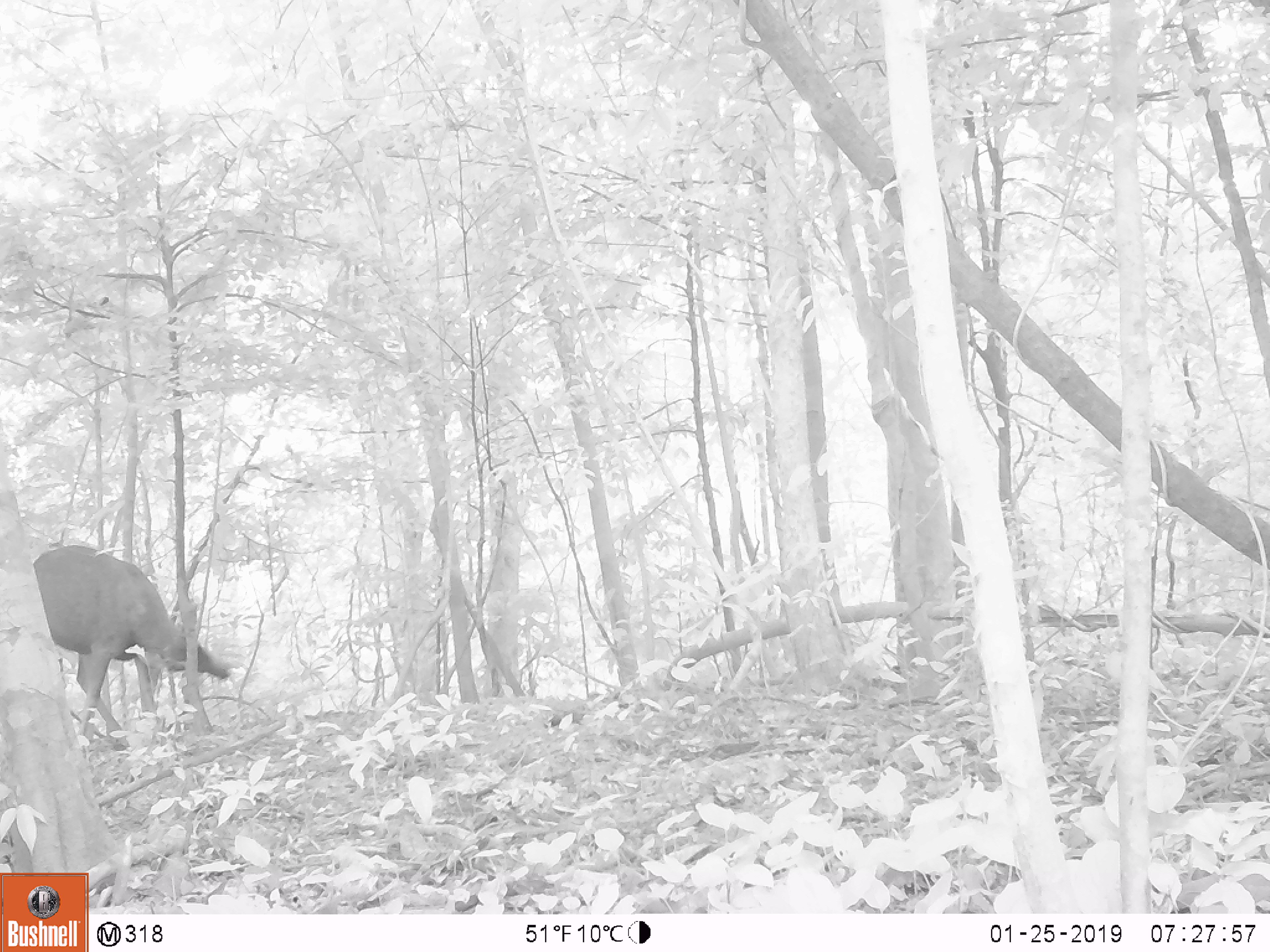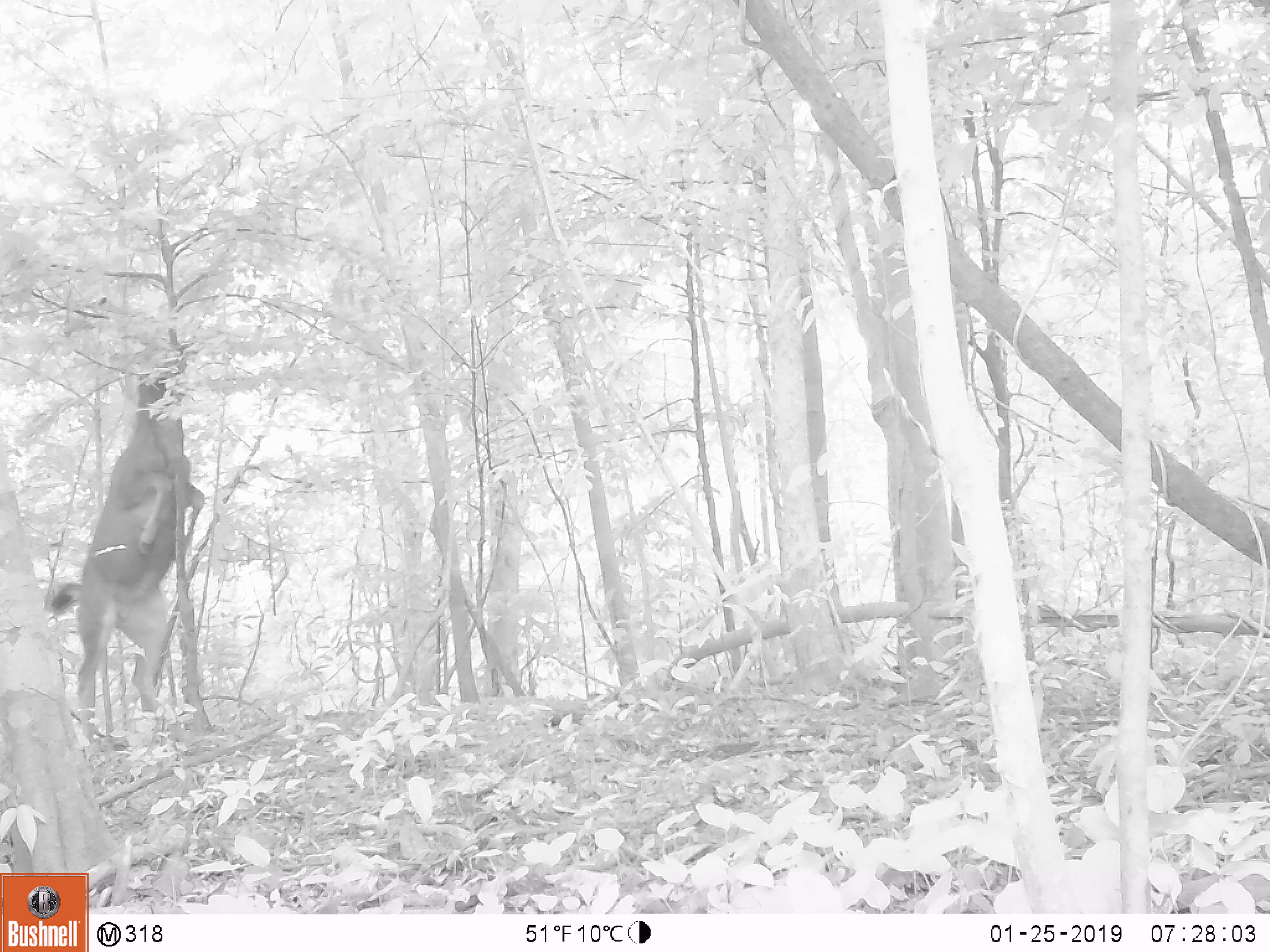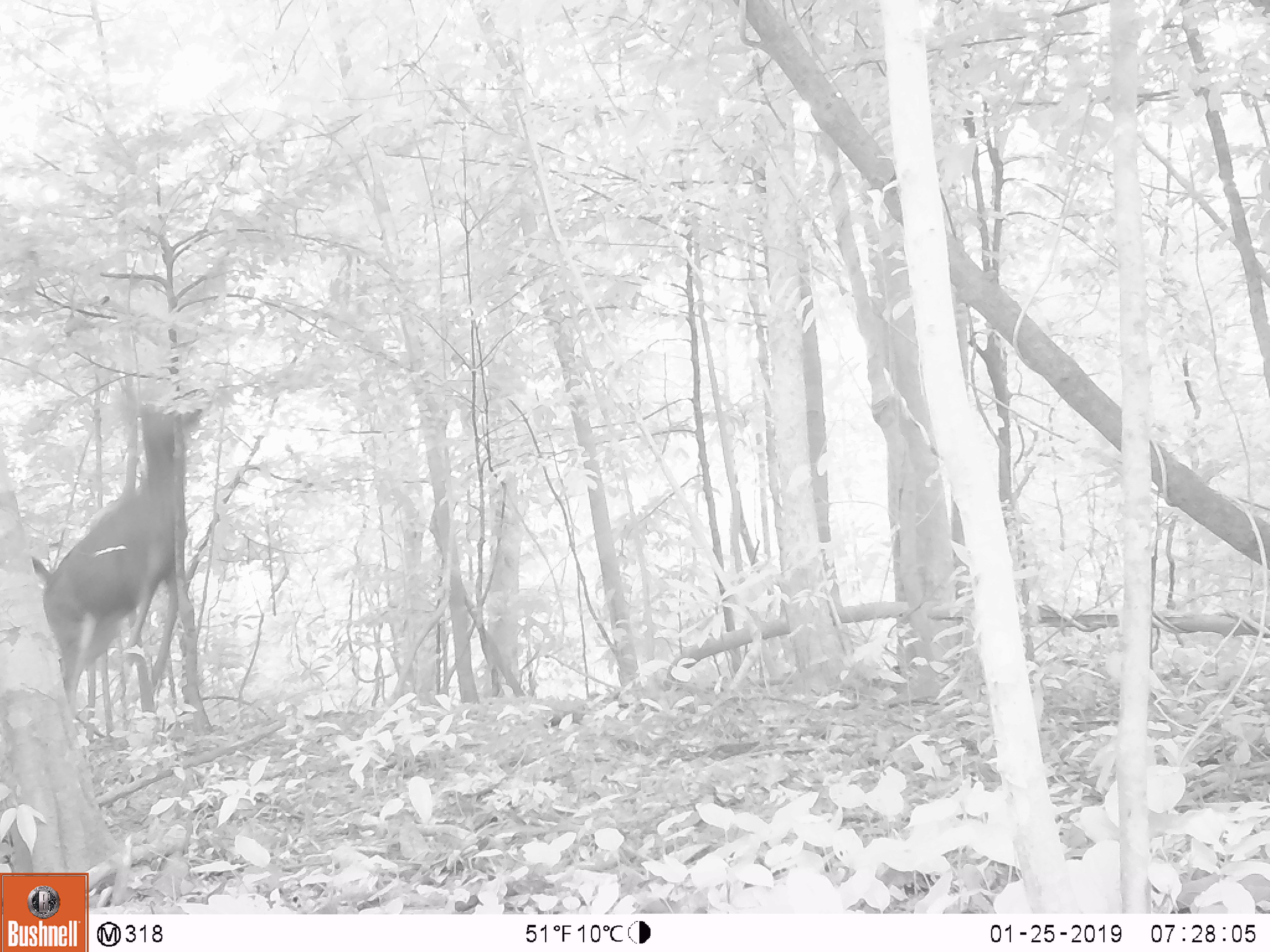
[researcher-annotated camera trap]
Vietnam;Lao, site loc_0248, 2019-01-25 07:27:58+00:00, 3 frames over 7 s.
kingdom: Animalia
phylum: Chordata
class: Mammalia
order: Artiodactyla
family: Cervidae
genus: Rusa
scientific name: Rusa unicolor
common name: sambar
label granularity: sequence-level